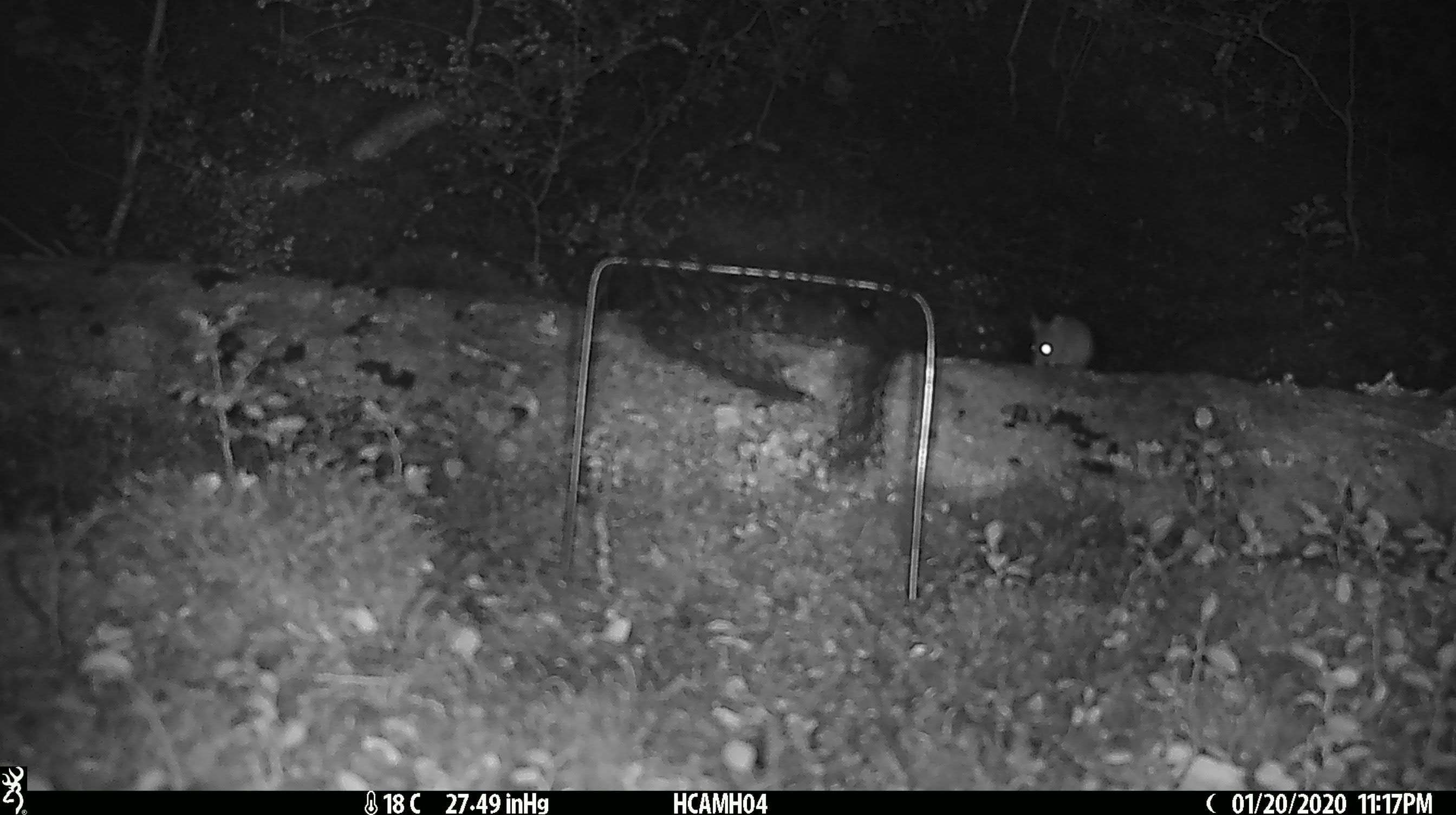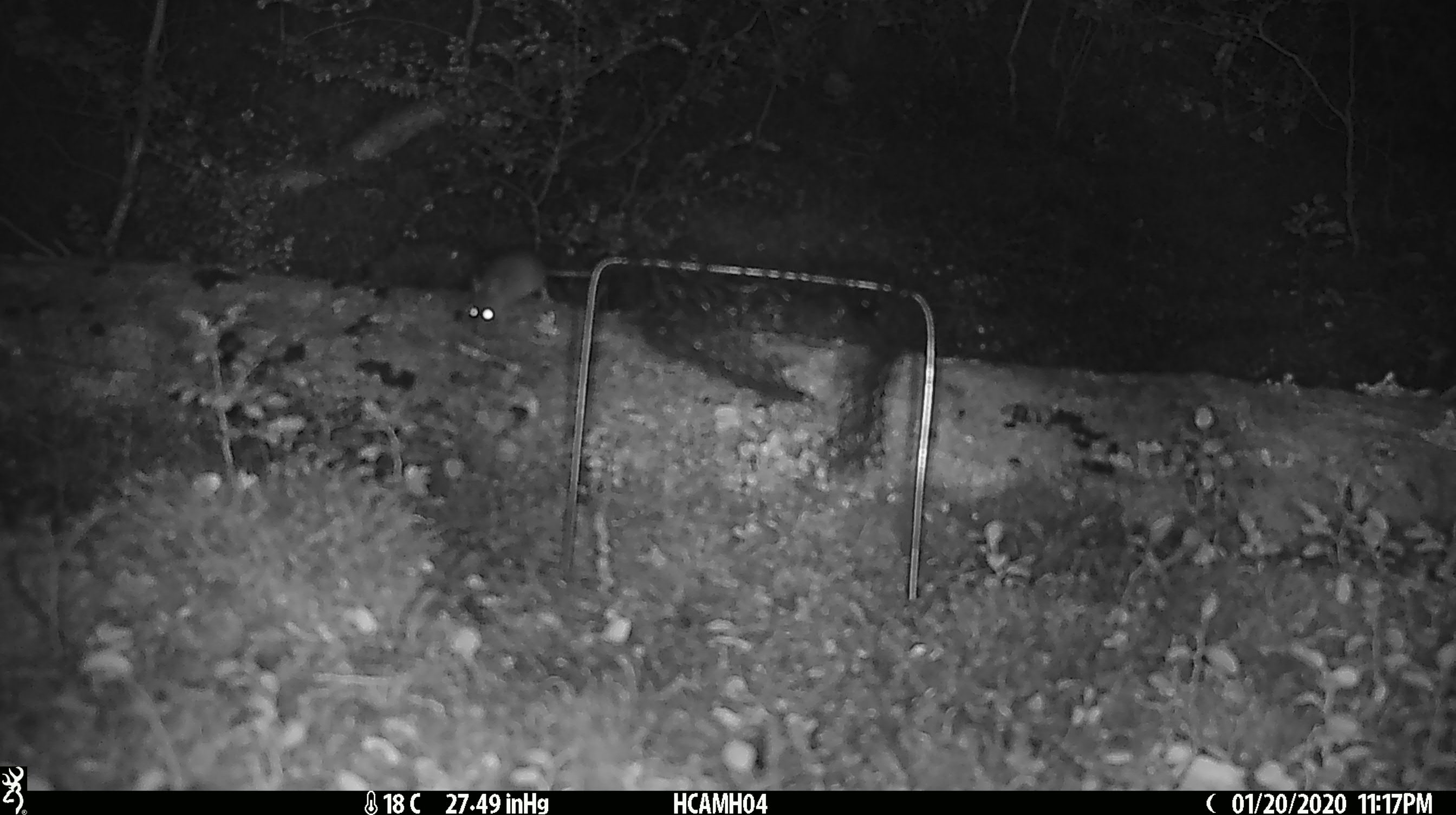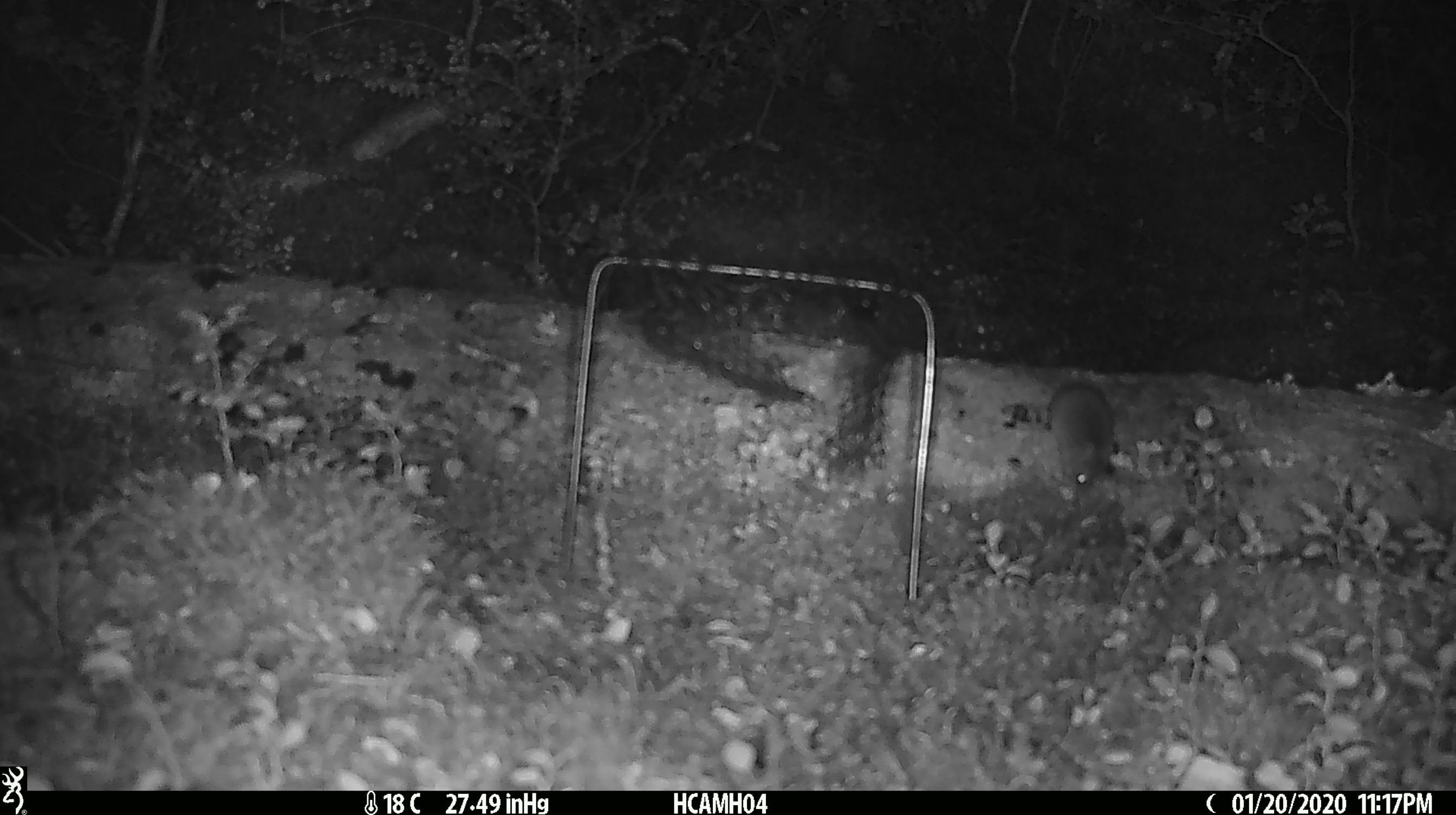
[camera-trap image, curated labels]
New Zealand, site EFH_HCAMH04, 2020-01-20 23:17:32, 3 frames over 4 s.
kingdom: Animalia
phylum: Chordata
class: Mammalia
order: Rodentia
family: Muridae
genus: Mus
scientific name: Mus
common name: mouse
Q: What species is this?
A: Mouse (Mus).